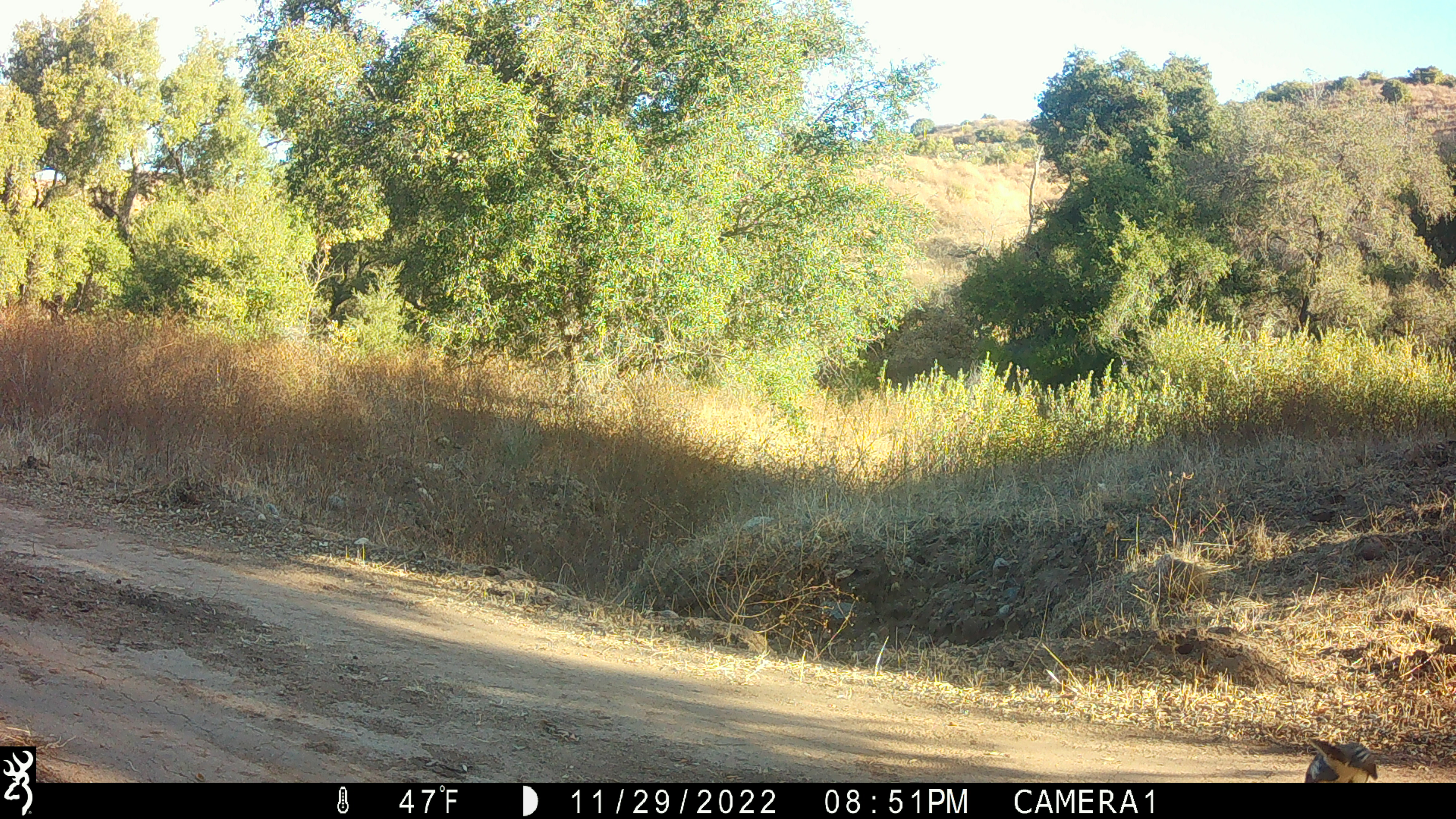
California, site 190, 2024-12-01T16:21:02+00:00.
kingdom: Animalia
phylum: Chordata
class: Aves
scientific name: Aves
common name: bird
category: unknown bird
Unknown bird (bird) (Aves).